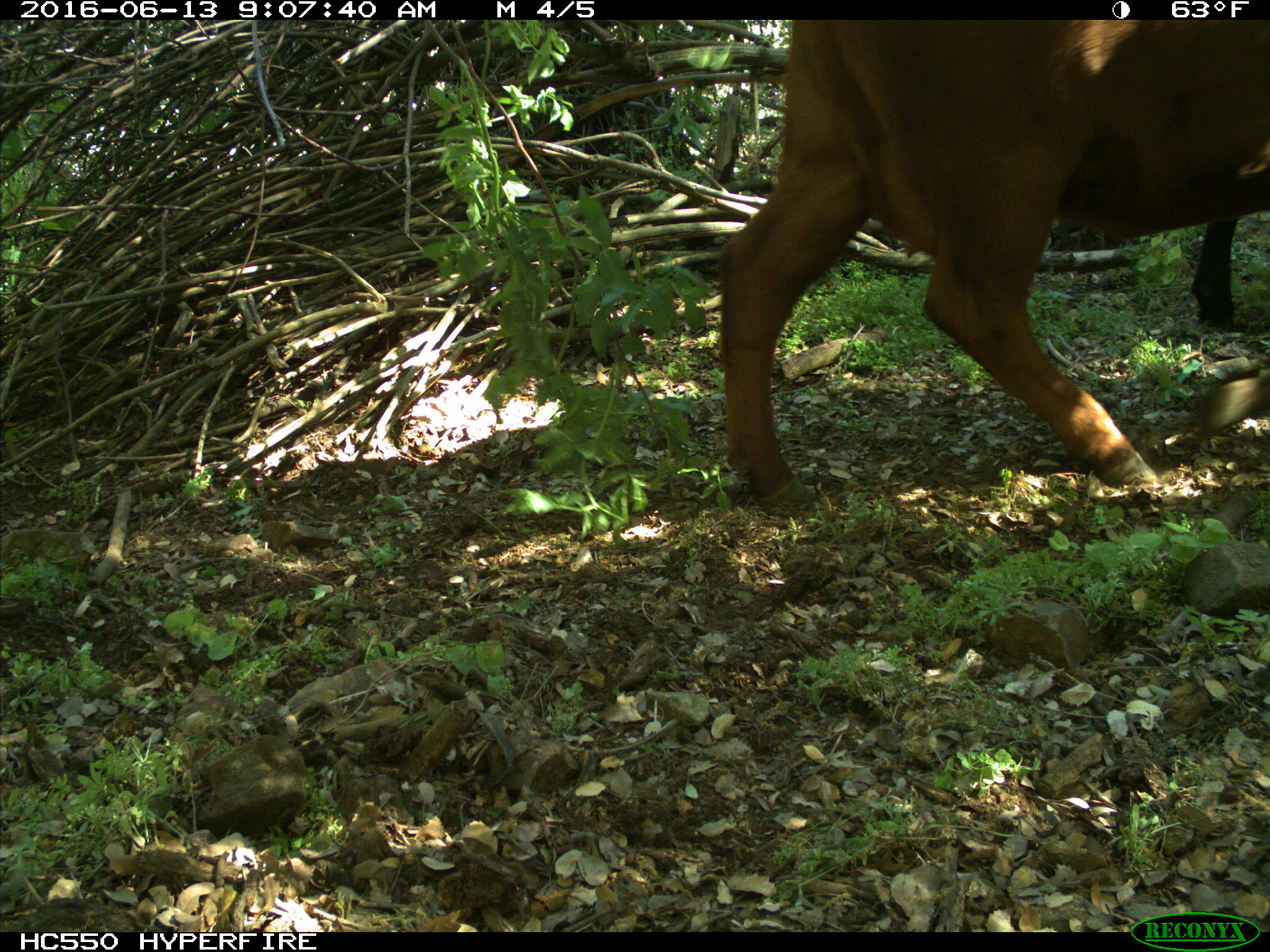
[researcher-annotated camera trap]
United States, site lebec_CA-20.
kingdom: Animalia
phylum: Chordata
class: Mammalia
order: Artiodactyla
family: Bovidae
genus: Bos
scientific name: Bos taurus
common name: domestic cow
Bos taurus (domestic cow).